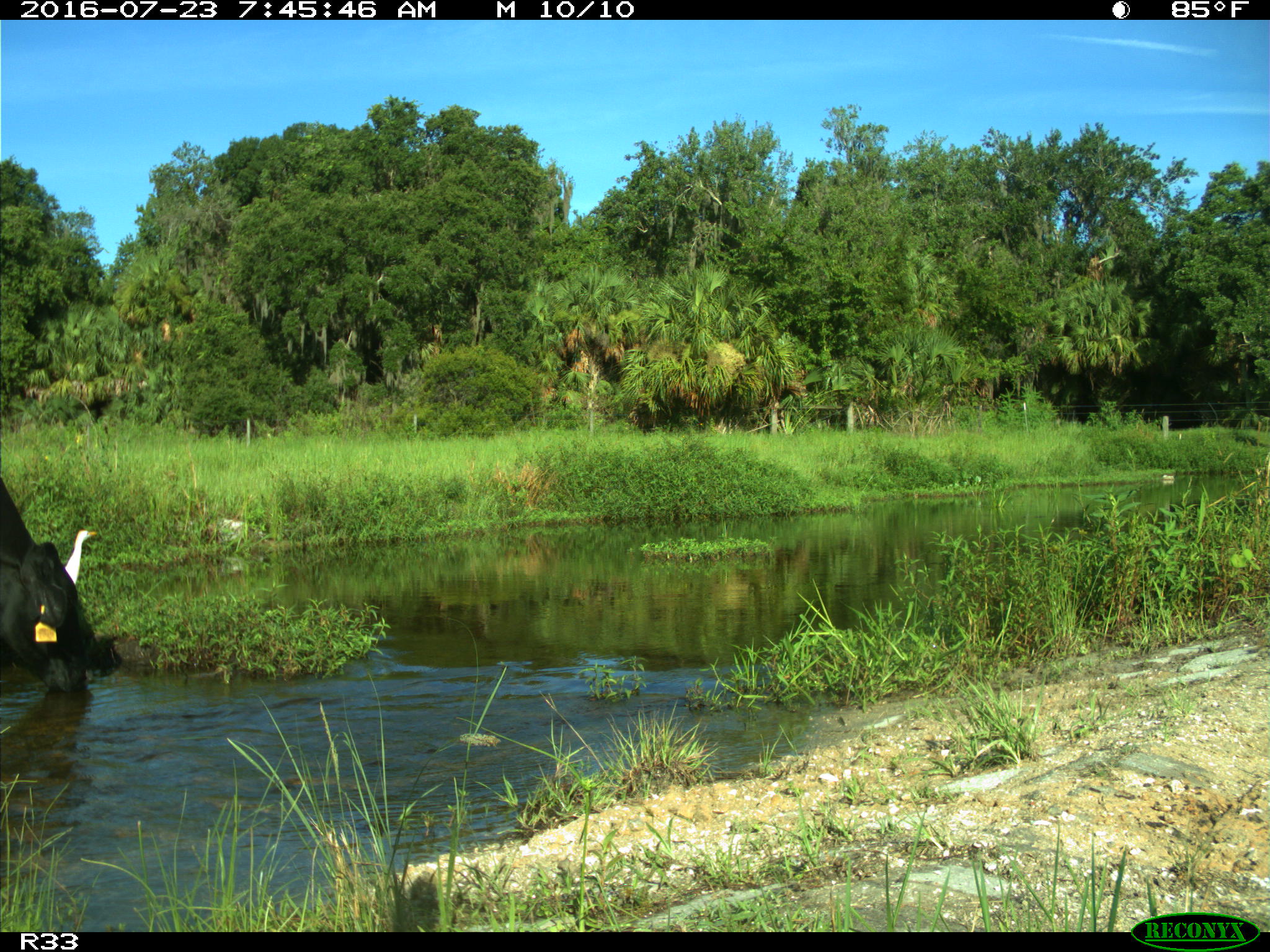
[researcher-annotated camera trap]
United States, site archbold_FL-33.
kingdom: Animalia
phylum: Chordata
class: Mammalia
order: Artiodactyla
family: Bovidae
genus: Bos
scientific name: Bos taurus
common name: domestic cow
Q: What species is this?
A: Bos taurus (domestic cow).